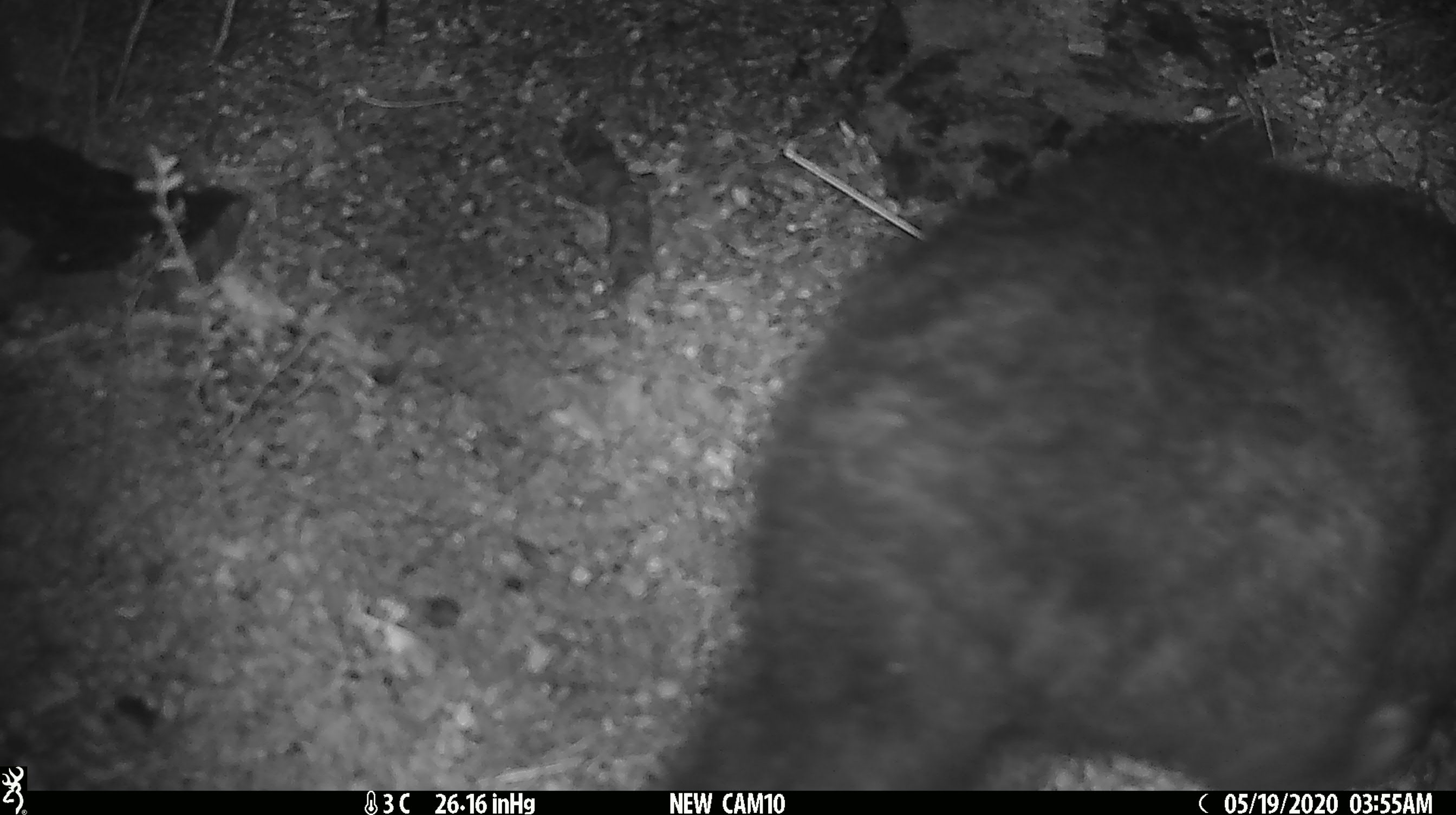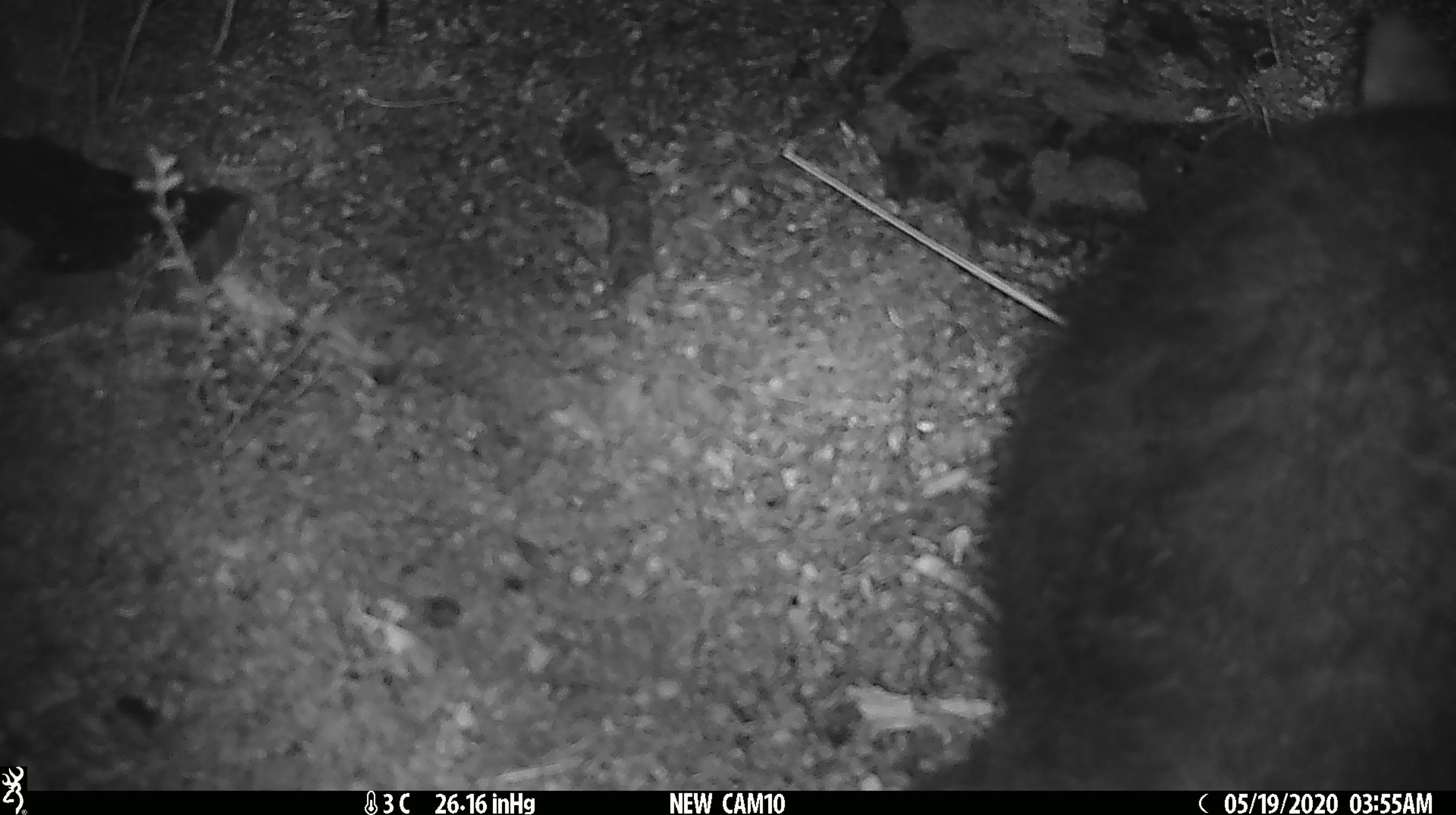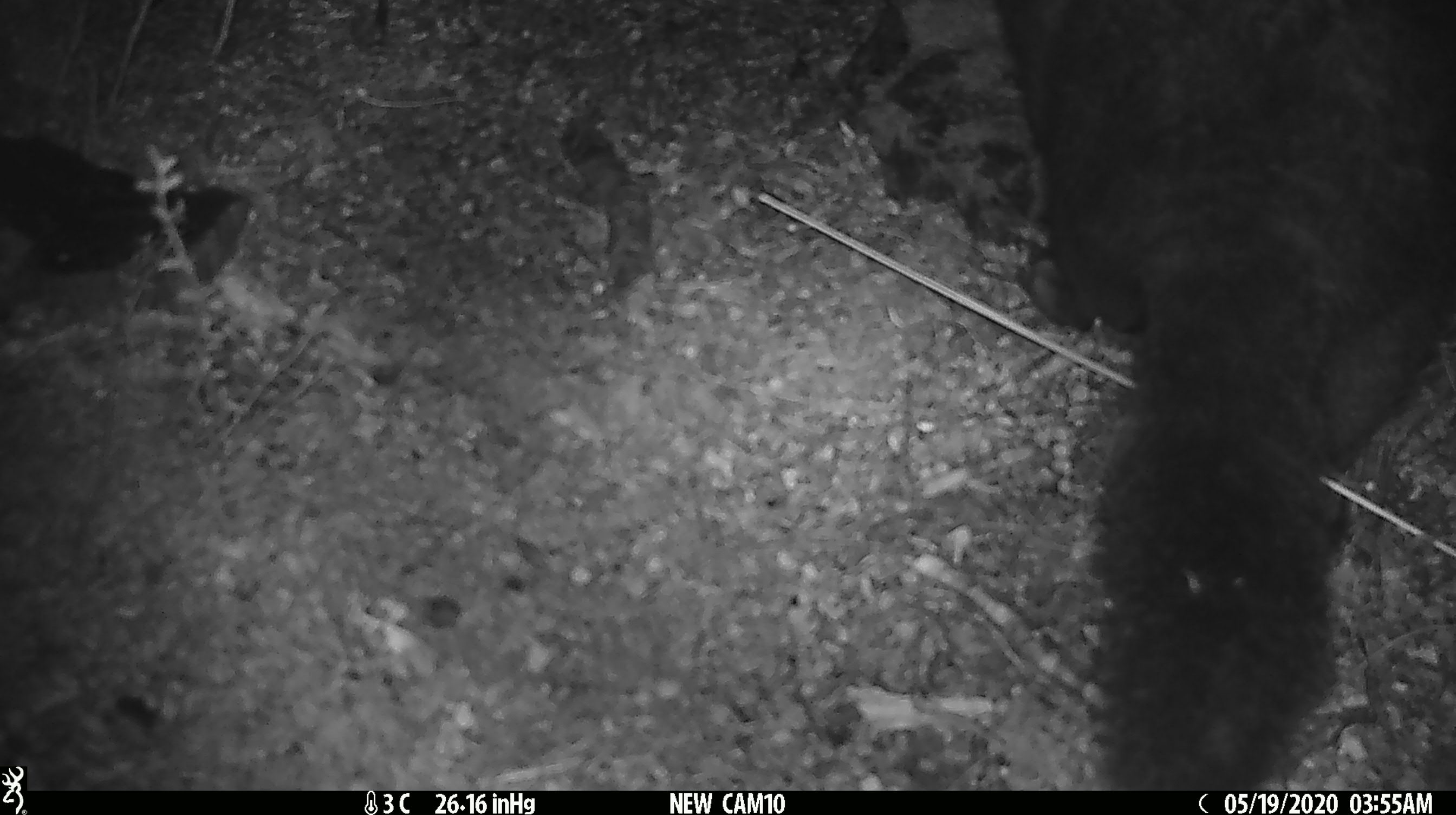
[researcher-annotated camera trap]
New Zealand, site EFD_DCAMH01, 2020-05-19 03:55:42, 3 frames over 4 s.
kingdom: Animalia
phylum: Chordata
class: Mammalia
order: Diprotodontia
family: Phalangeridae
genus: Trichosurus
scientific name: Trichosurus vulpecula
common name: common brushtail possum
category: possum